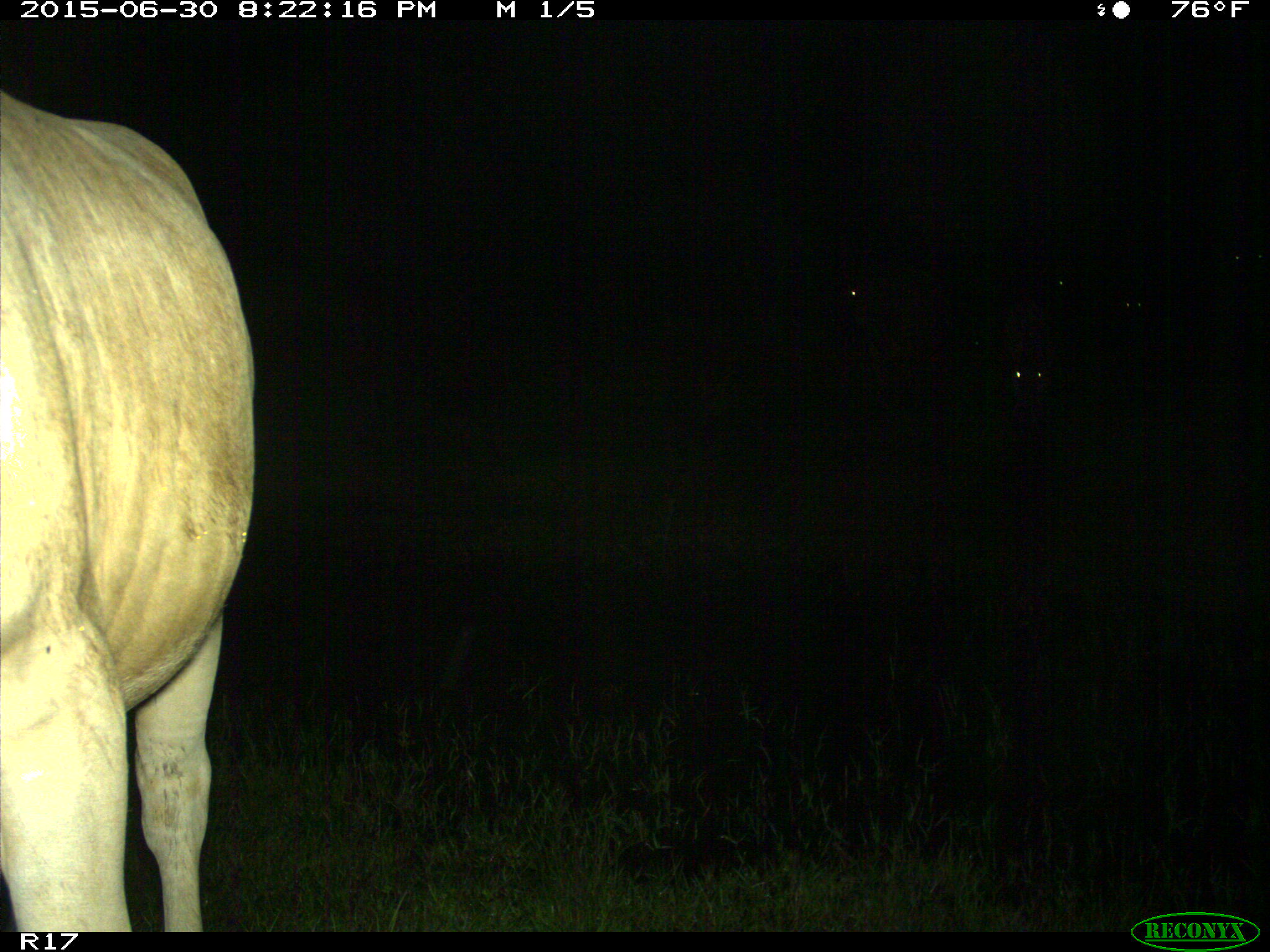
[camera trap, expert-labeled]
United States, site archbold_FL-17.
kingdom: Animalia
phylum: Chordata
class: Mammalia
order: Artiodactyla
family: Bovidae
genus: Bos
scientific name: Bos taurus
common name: domestic cow